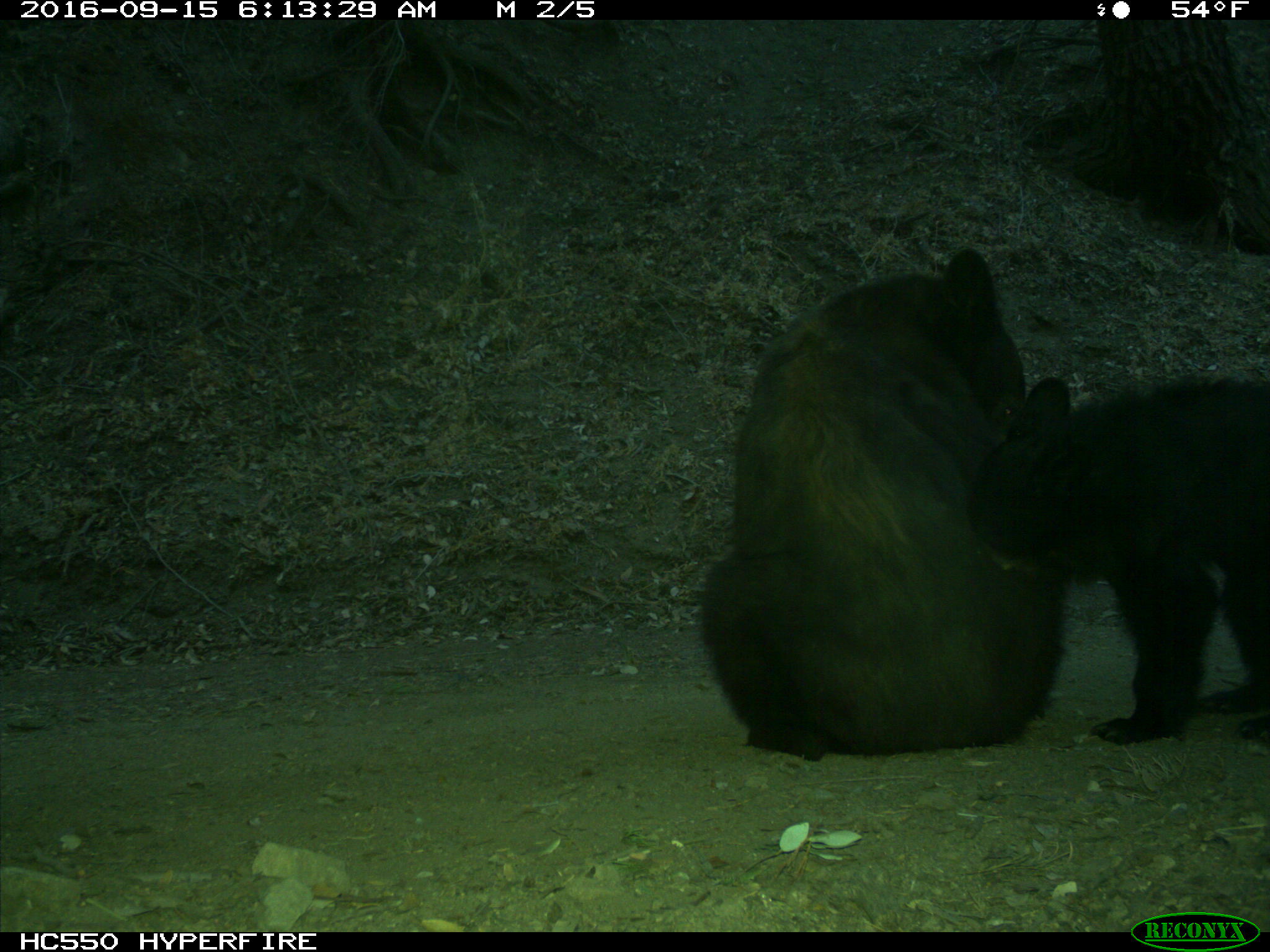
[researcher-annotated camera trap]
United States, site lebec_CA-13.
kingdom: Animalia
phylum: Chordata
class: Mammalia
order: Carnivora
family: Ursidae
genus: Ursus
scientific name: Ursus americanus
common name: american black bear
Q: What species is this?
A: Ursus americanus (american black bear).